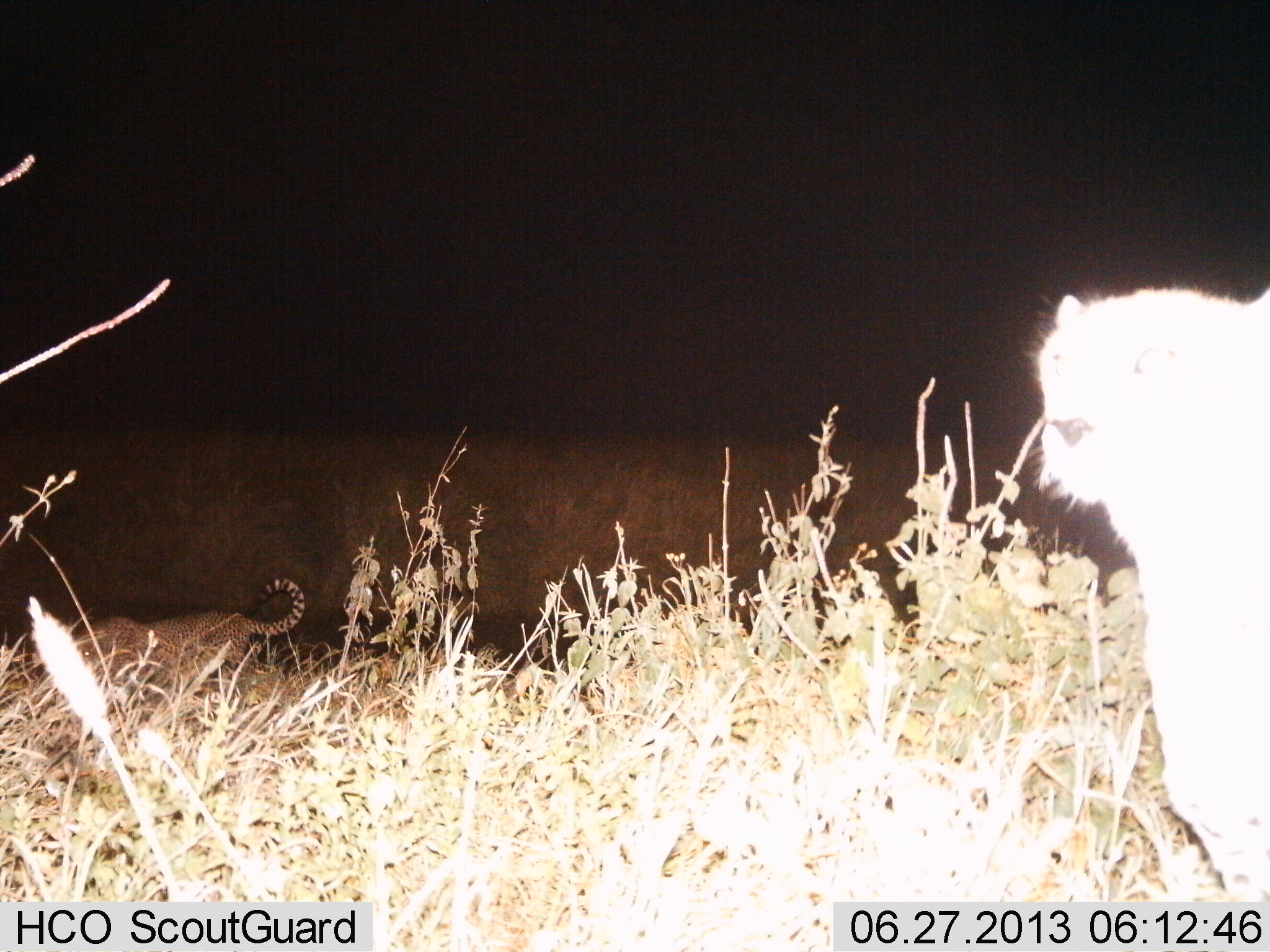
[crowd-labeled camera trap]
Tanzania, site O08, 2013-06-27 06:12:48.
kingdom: Animalia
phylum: Chordata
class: Mammalia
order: Carnivora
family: Felidae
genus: Acinonyx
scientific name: Acinonyx jubatus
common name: cheetah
Cheetah (Acinonyx jubatus), count 2. Behavior (volunteer vote fractions): standing 70%, resting 0%, moving 40%, interacting 0%. Young present (vote fraction): 0%. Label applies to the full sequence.